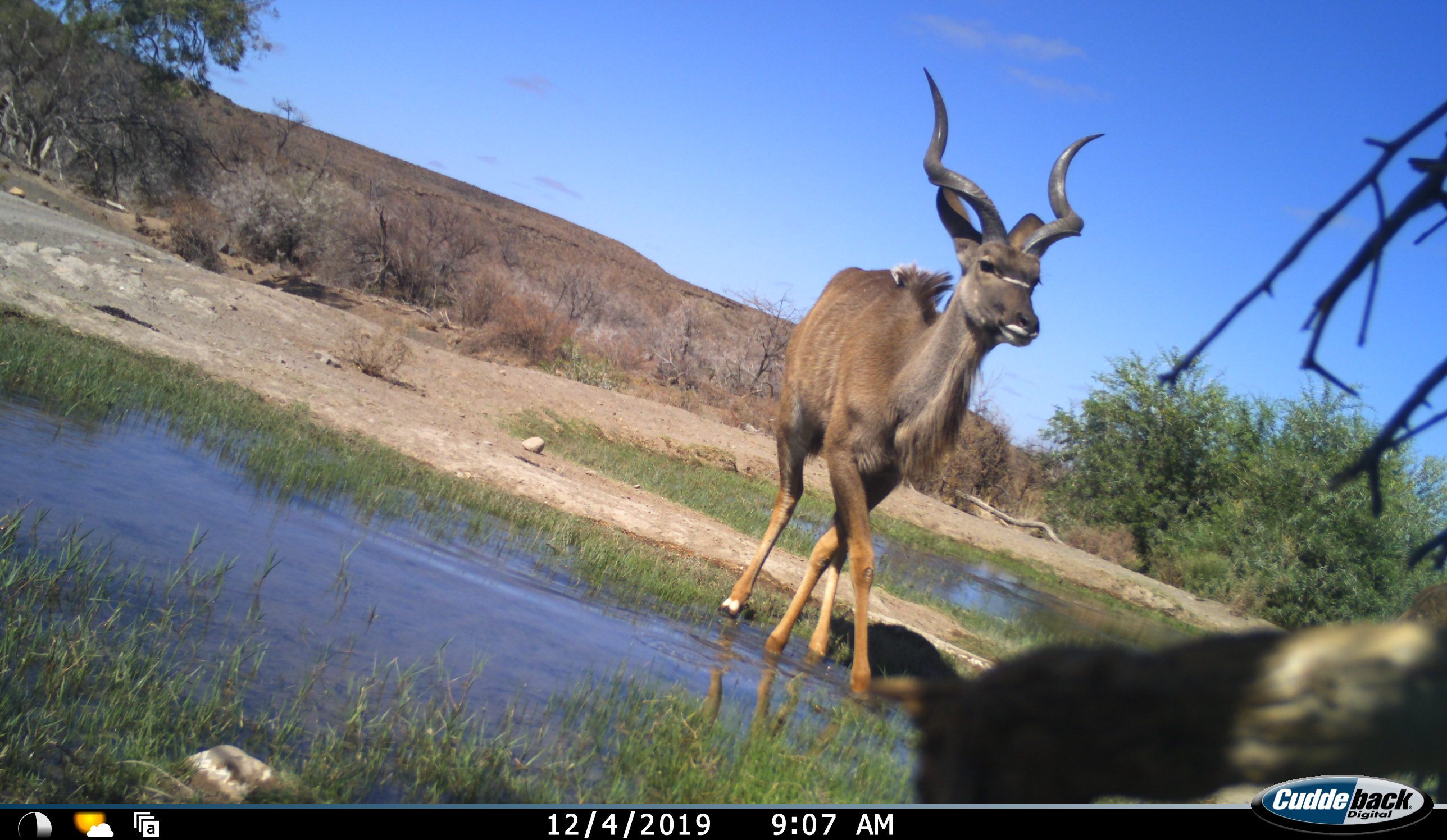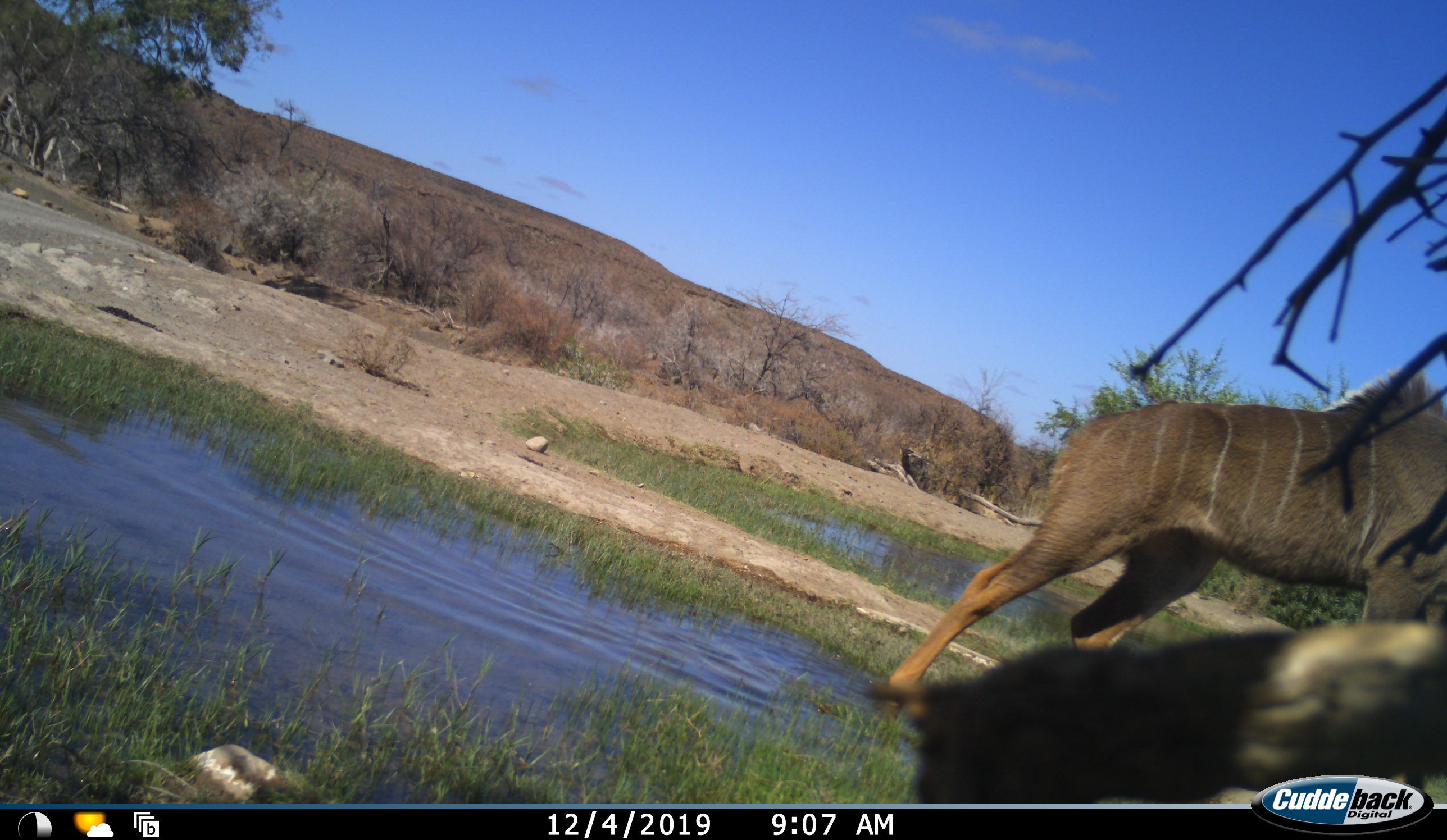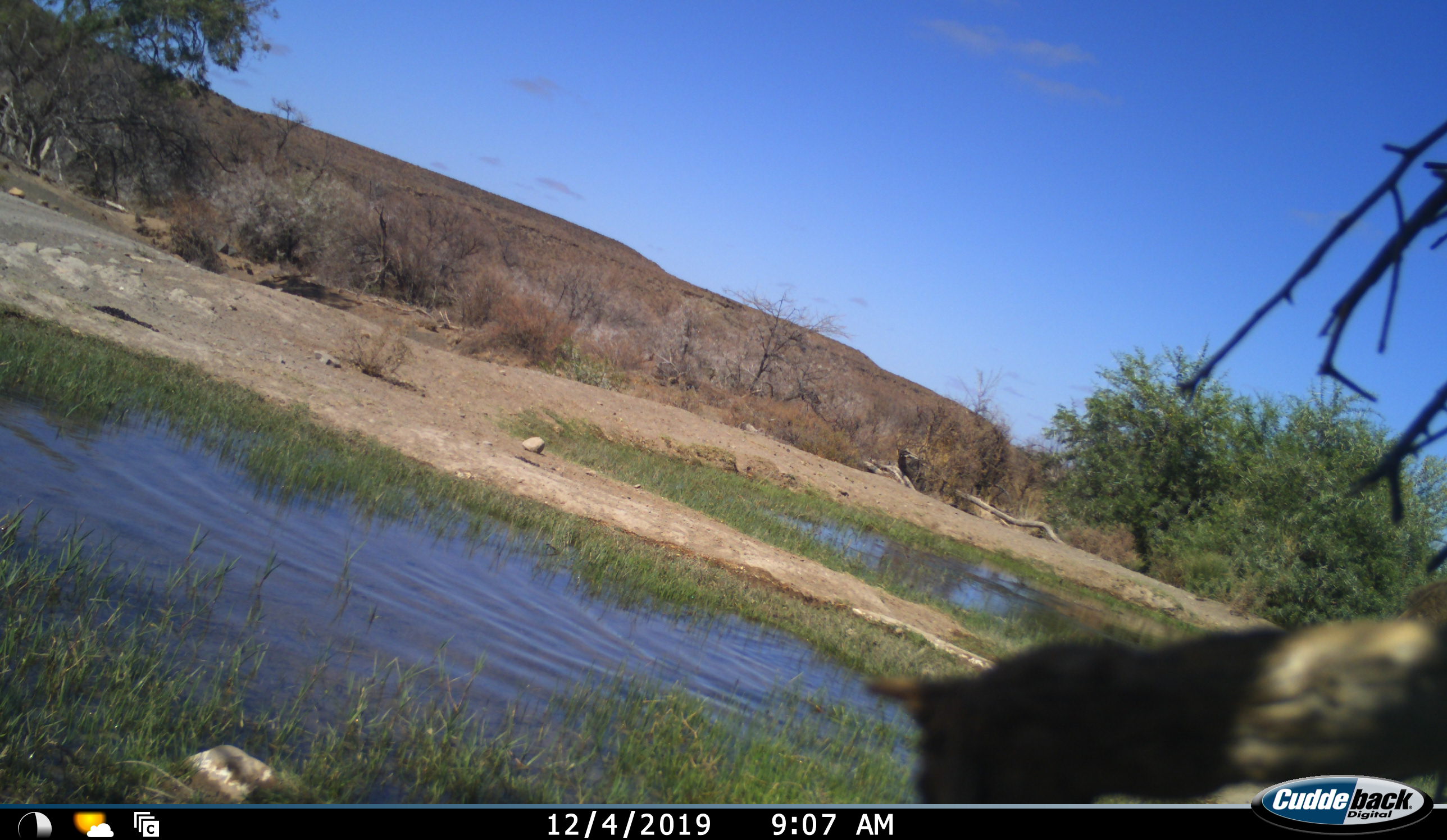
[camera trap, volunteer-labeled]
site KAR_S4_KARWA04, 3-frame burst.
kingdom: Animalia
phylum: Chordata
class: Mammalia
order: Artiodactyla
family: Bovidae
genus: Tragelaphus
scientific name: Tragelaphus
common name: kudu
Kudu (Tragelaphus), count 1. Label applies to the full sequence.